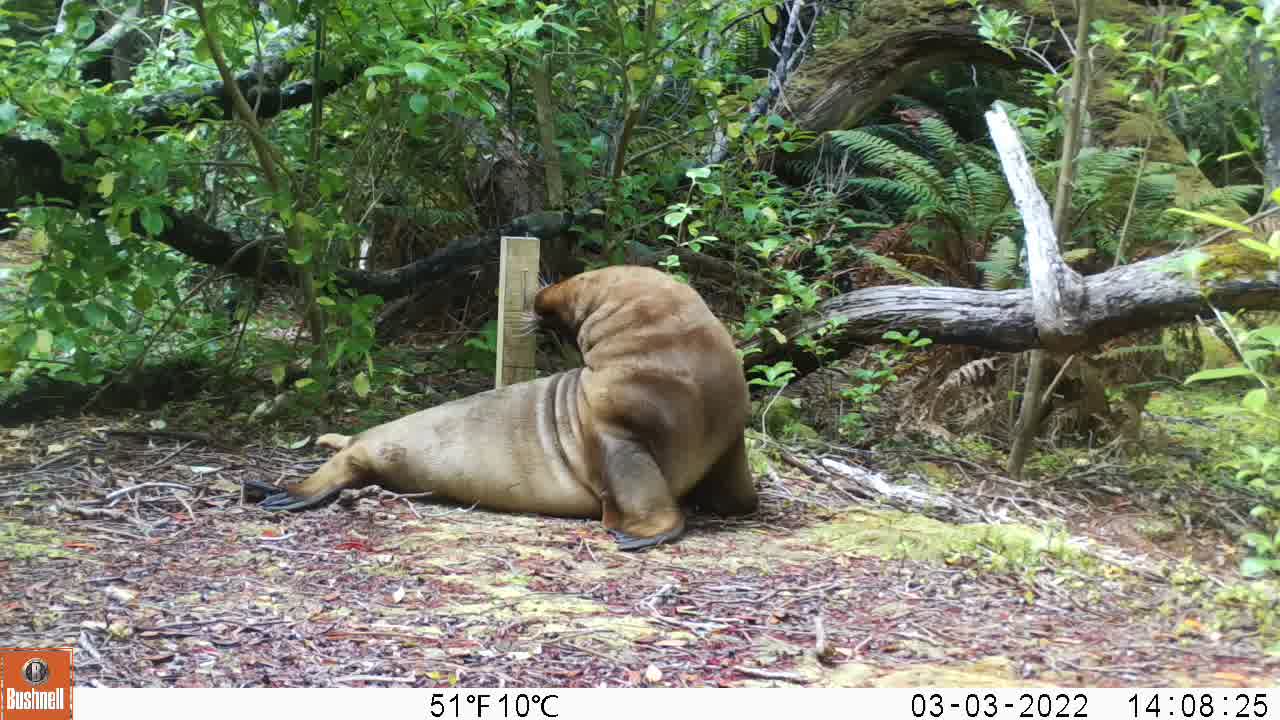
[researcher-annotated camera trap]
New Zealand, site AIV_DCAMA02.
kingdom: Animalia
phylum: Chordata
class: Mammalia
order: Carnivora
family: Otariidae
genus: Phocarctos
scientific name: Phocarctos hookeri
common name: new zealand sea lion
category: sealion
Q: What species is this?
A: Sealion (new zealand sea lion) (Phocarctos hookeri).